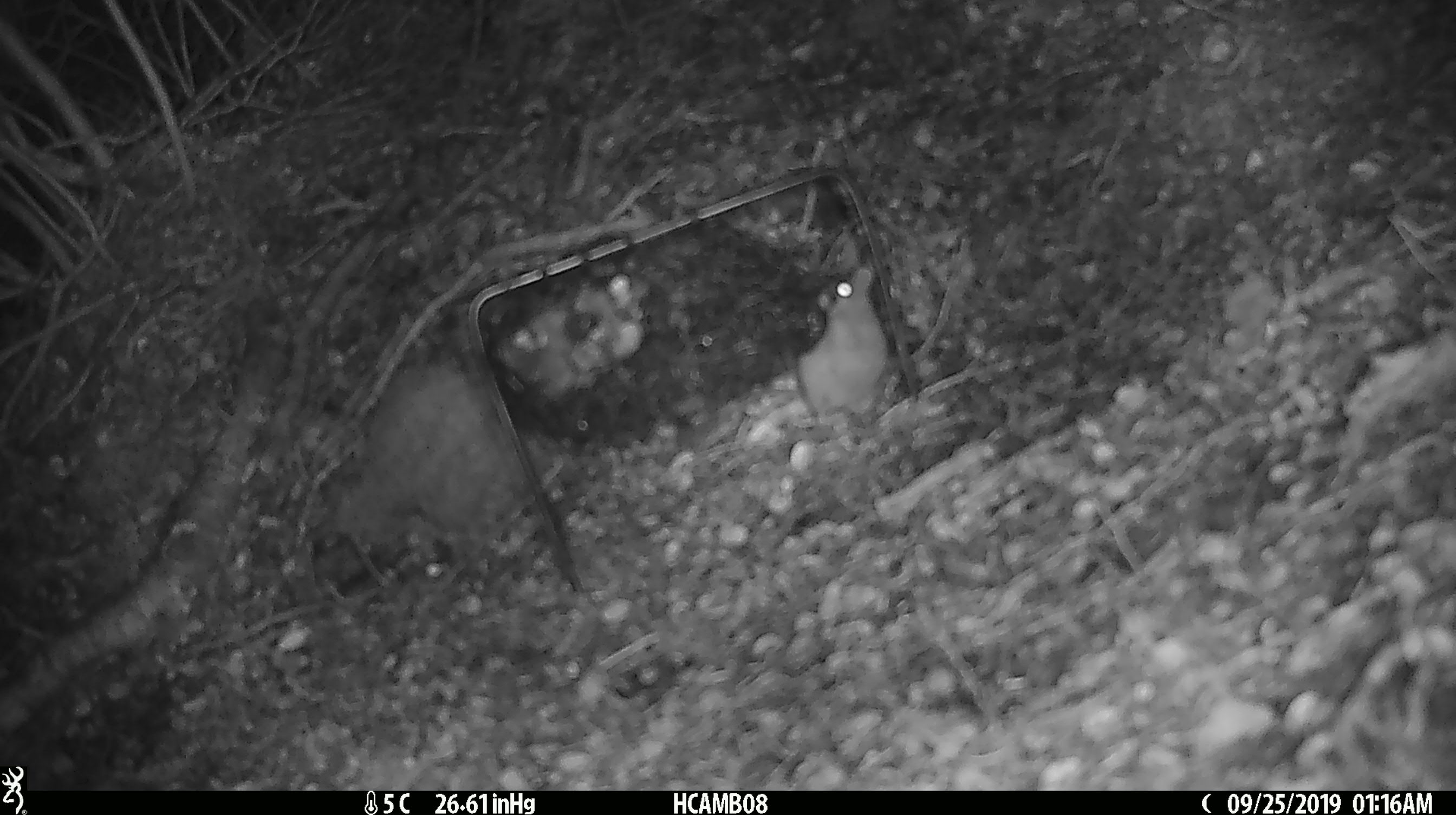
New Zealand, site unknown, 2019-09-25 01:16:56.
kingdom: Animalia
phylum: Chordata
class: Mammalia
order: Rodentia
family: Muridae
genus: Mus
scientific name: Mus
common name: mouse